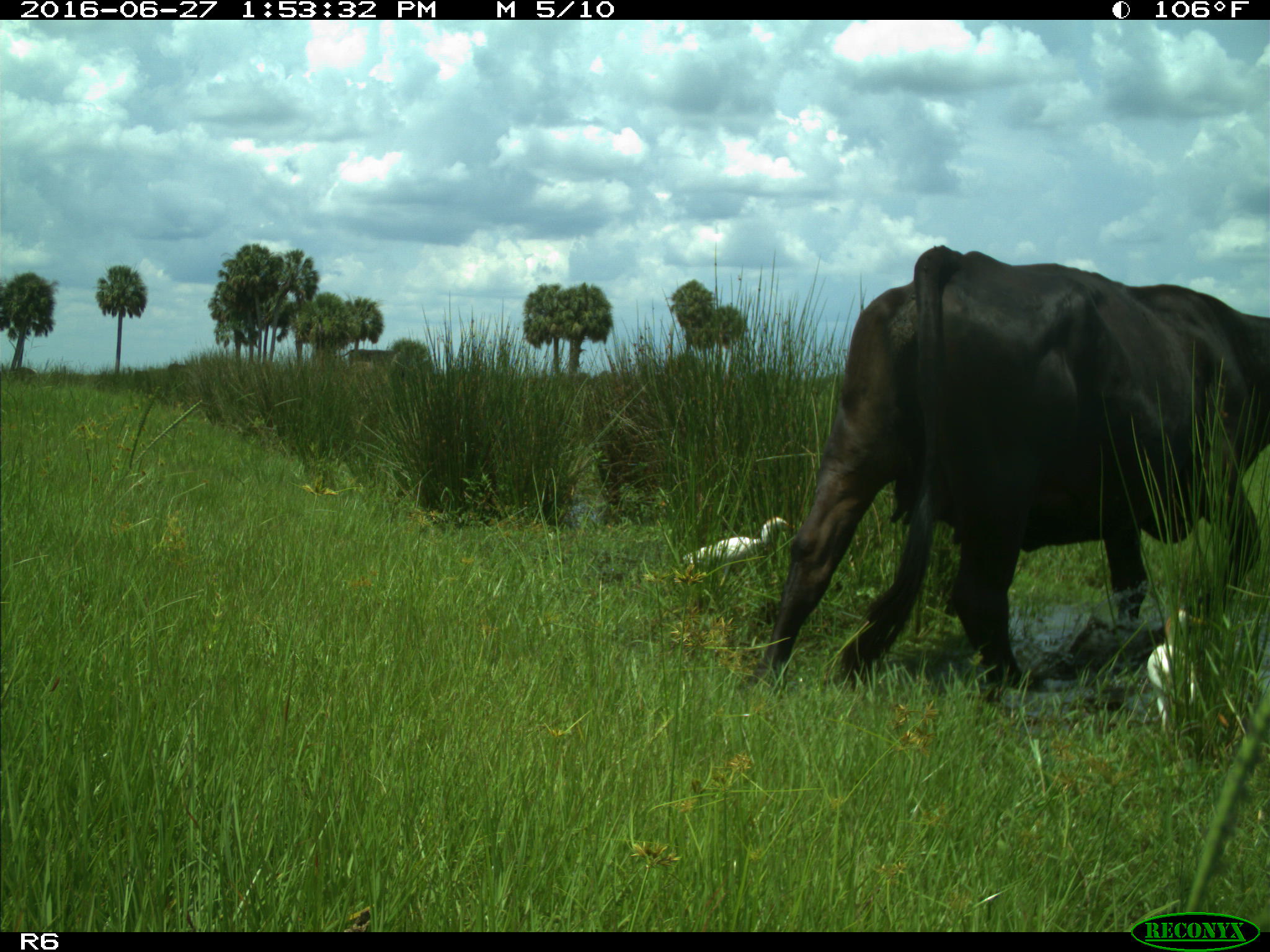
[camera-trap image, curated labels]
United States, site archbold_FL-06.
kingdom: Animalia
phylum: Chordata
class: Mammalia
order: Artiodactyla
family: Bovidae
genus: Bos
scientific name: Bos taurus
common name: domestic cow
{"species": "Bos taurus (domestic cow)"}